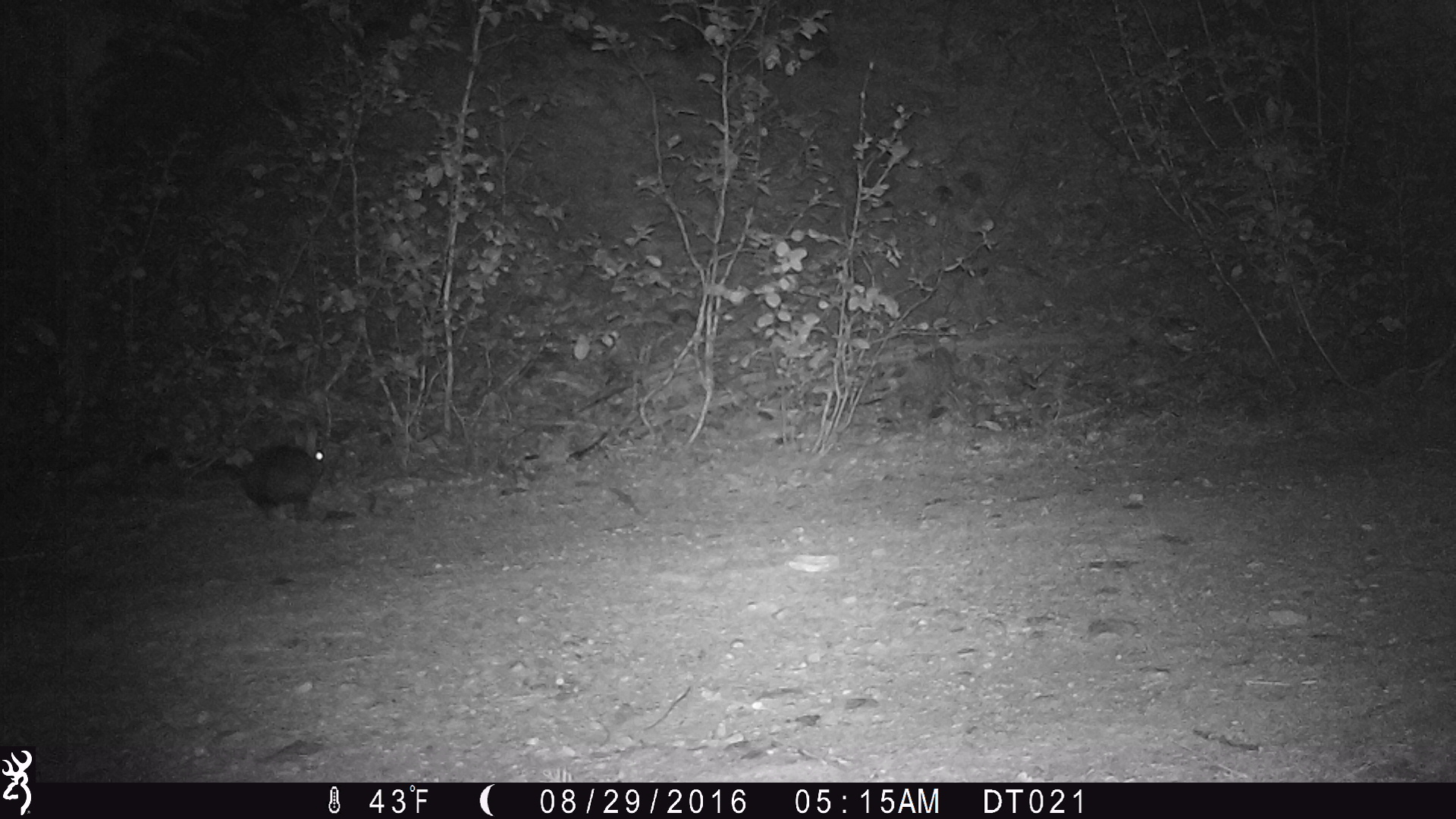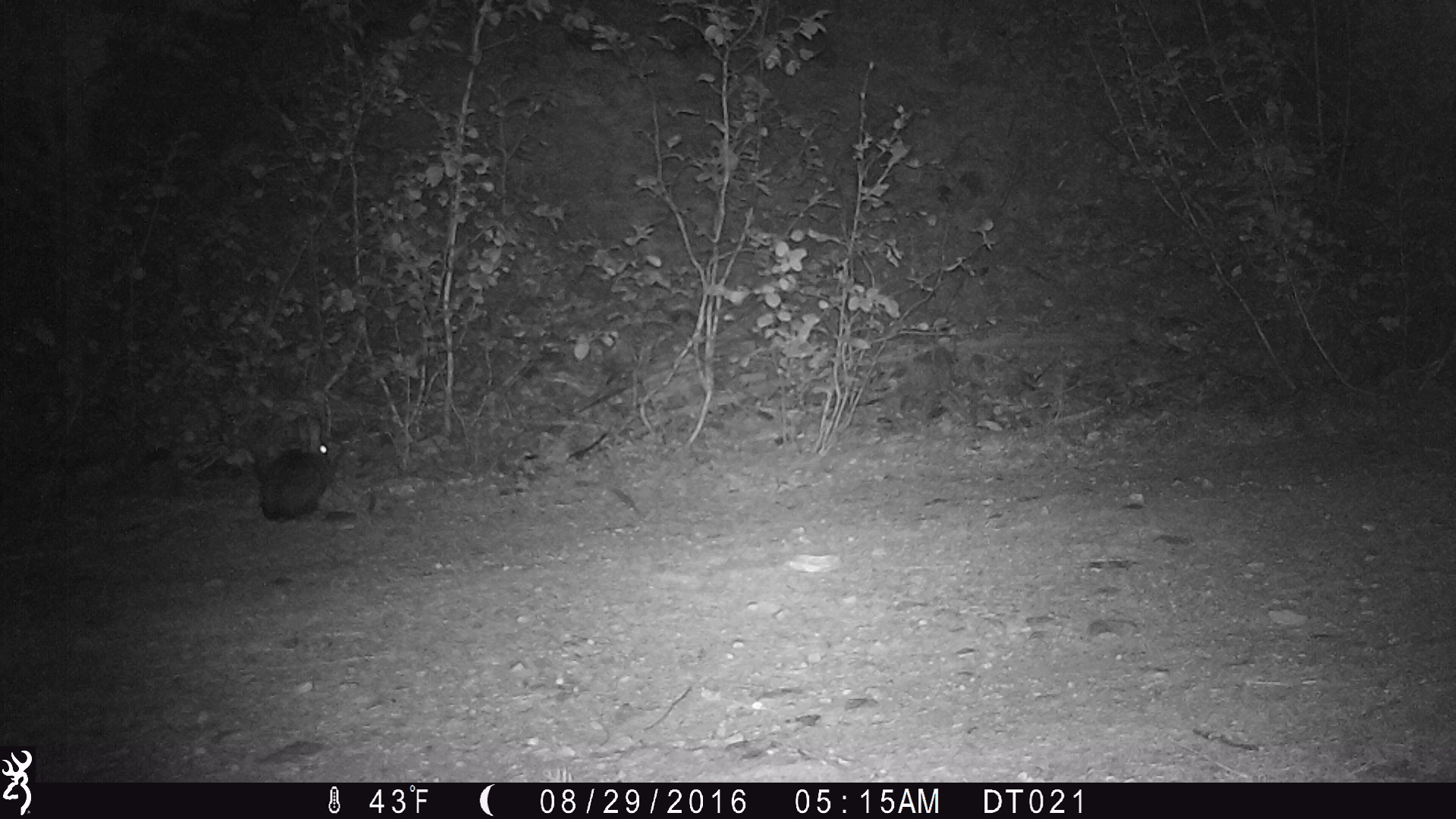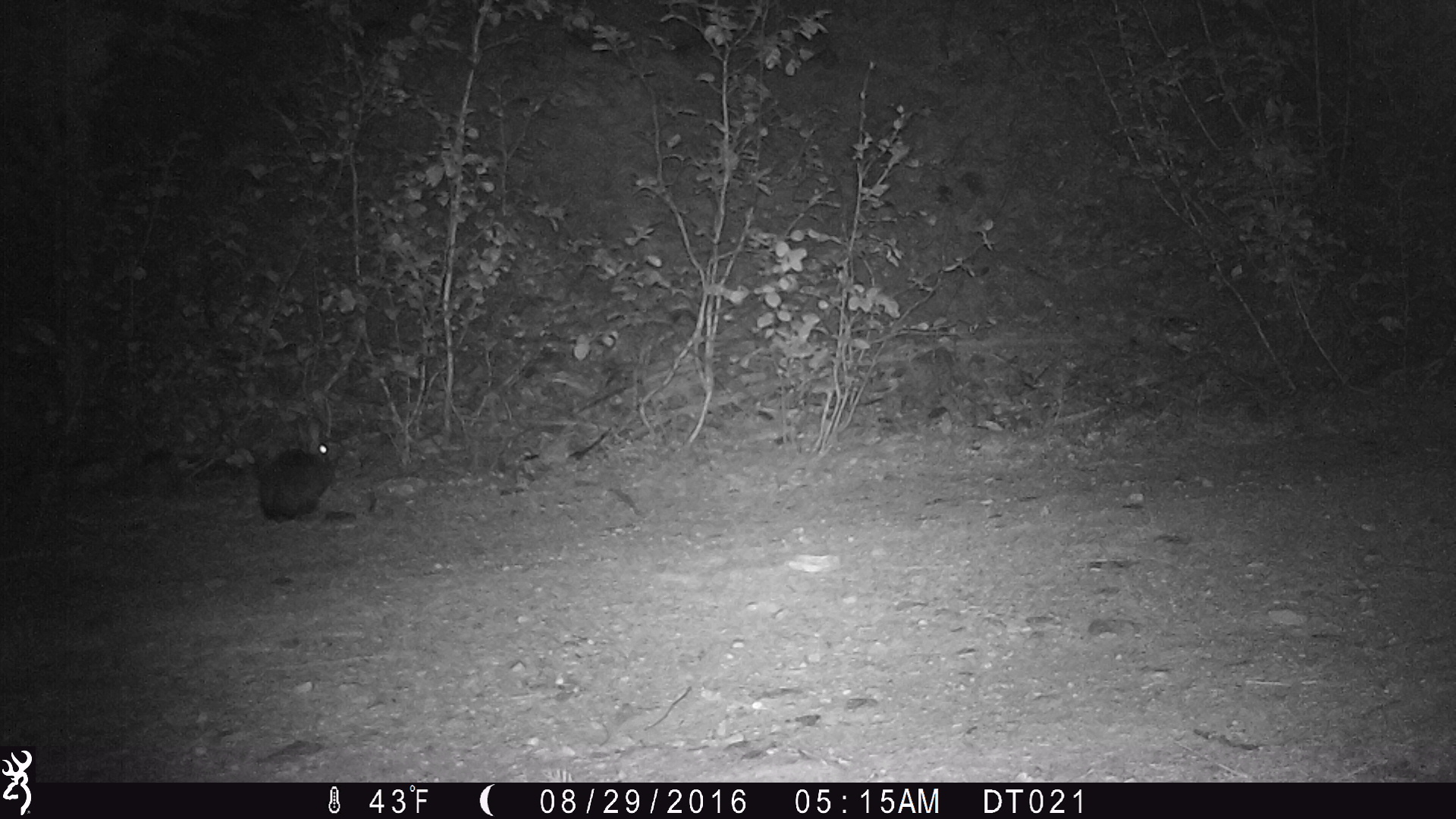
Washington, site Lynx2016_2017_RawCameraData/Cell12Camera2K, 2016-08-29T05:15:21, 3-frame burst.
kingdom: Animalia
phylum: Chordata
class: Mammalia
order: Lagomorpha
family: Leporidae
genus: Lepus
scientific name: Lepus americanus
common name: snowshoe hare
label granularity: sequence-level